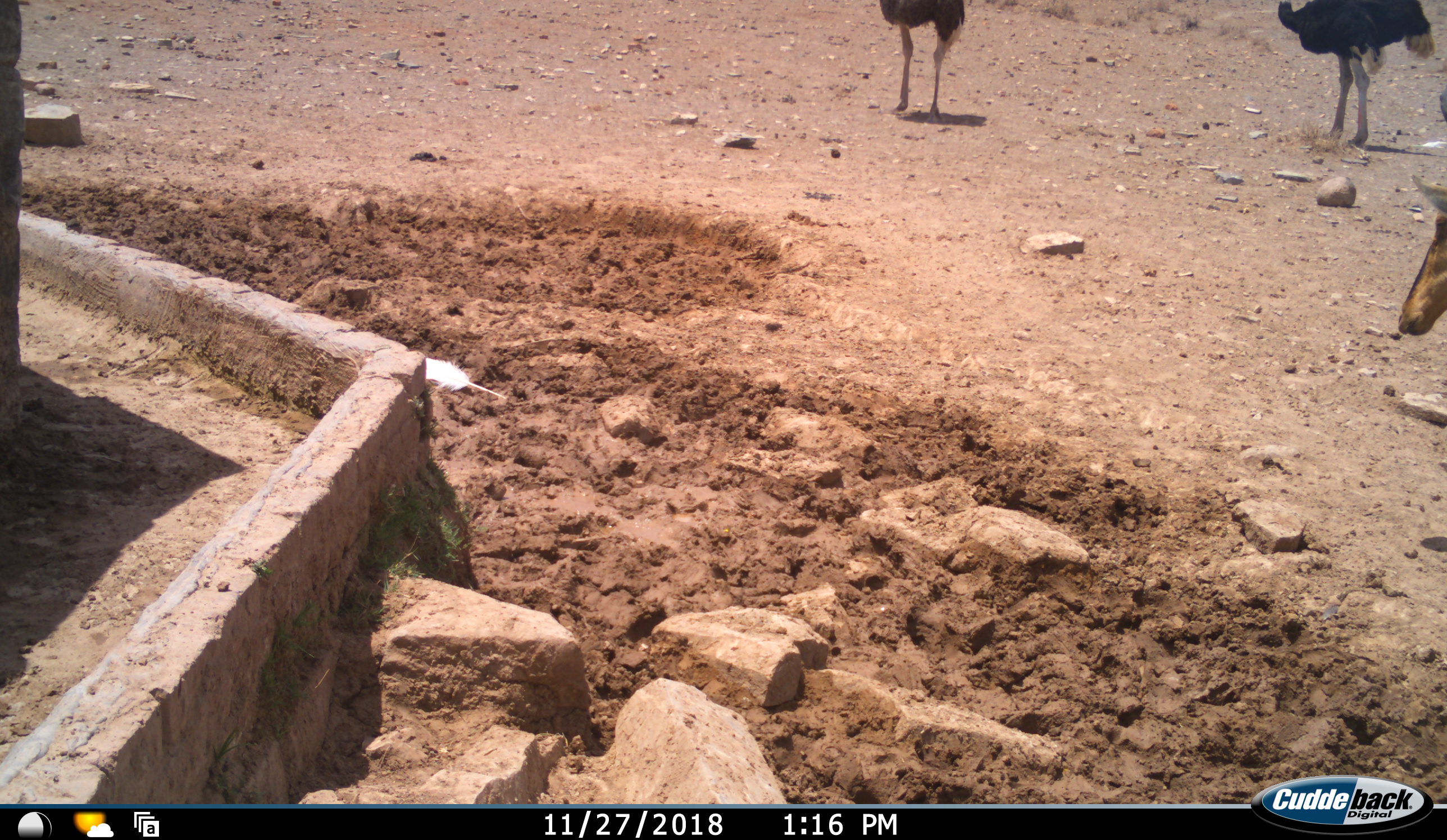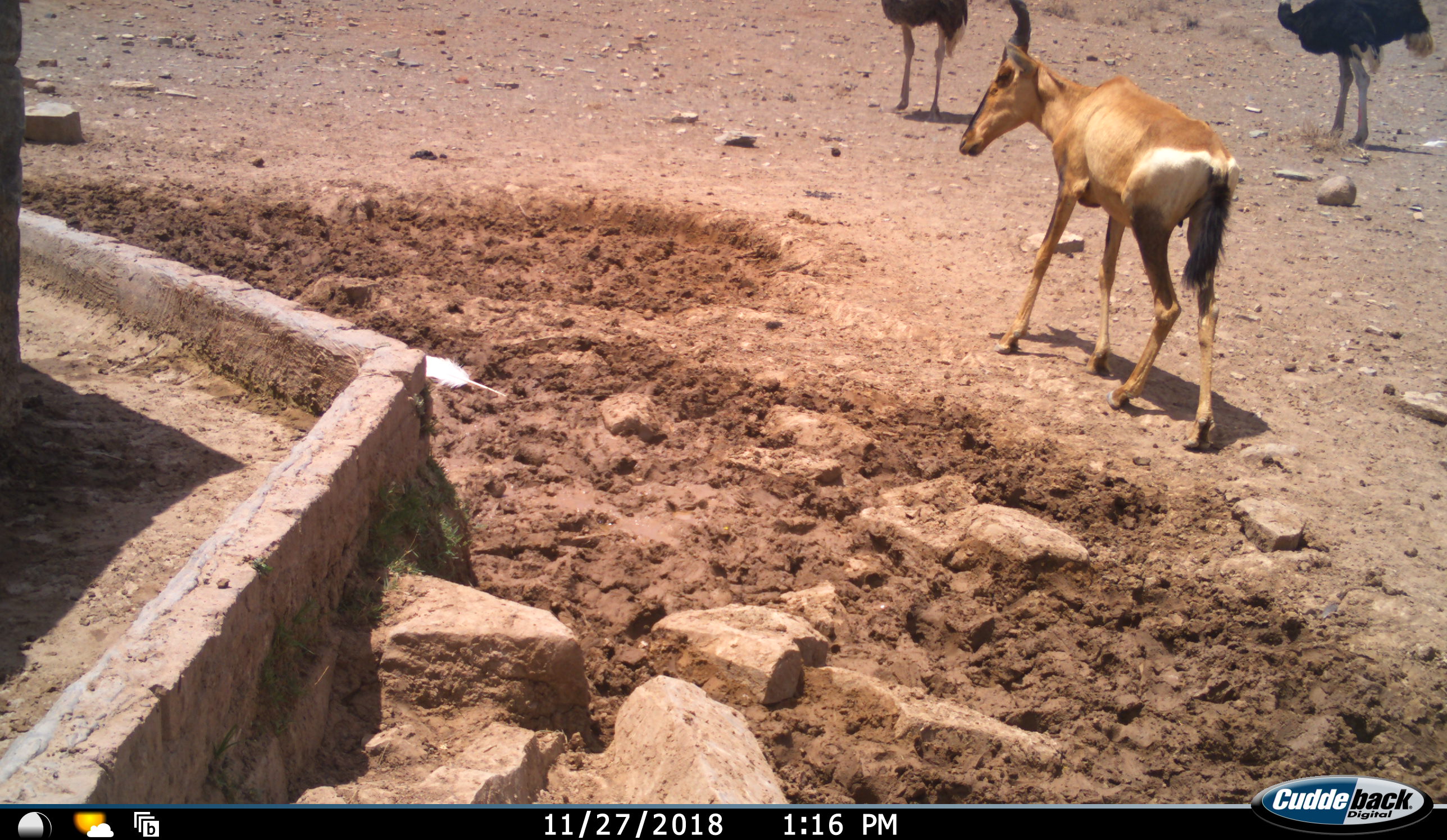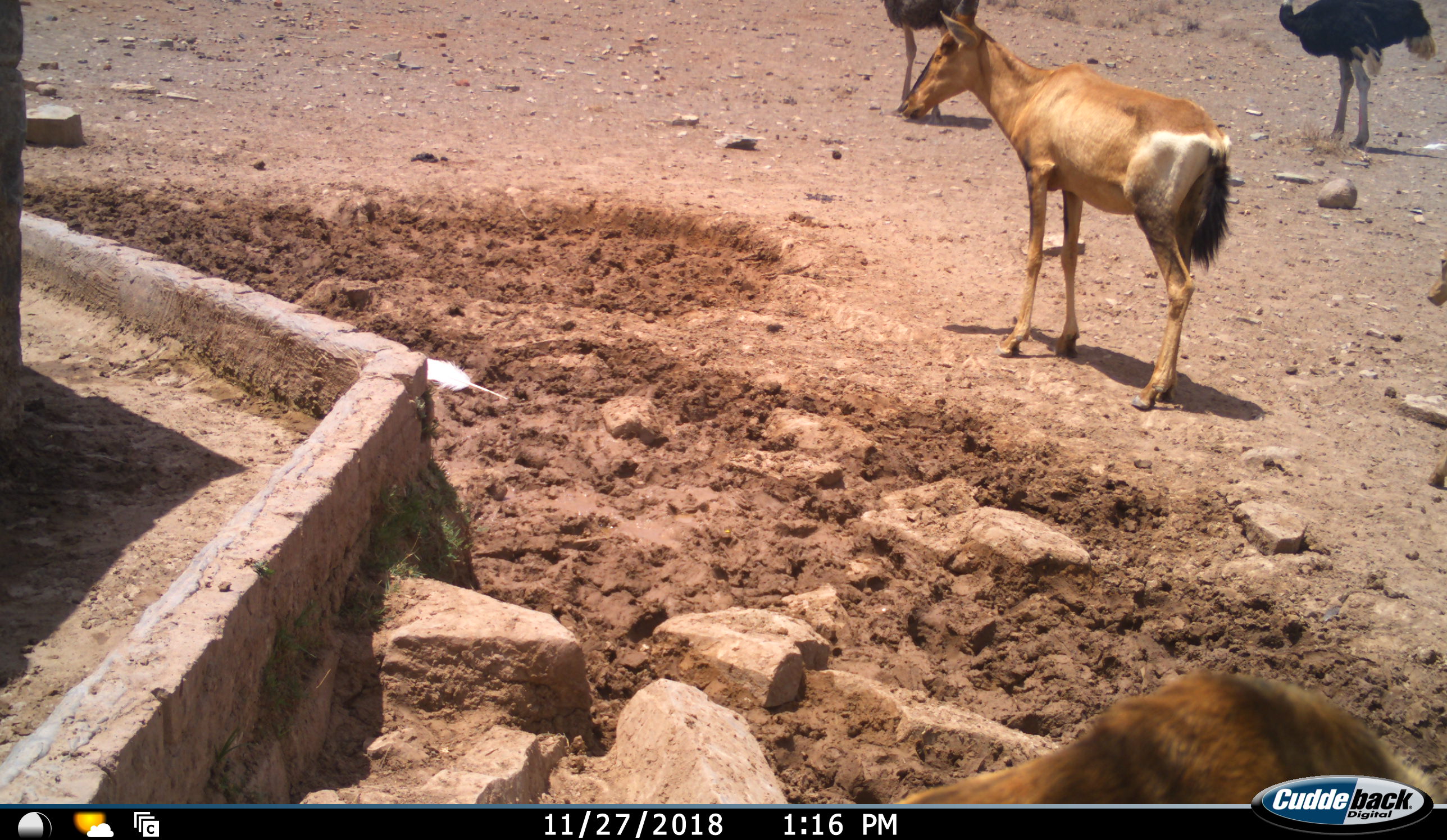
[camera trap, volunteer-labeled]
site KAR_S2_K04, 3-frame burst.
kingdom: Animalia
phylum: Chordata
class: Mammalia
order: Artiodactyla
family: Bovidae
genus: Alcelaphus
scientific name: Alcelaphus buselaphus caama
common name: red hartebeest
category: hartebeestred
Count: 3.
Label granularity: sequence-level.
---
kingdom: Animalia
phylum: Chordata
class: Aves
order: Struthioniformes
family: Struthionidae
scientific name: Struthionidae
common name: ostrich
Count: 2.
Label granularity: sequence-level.